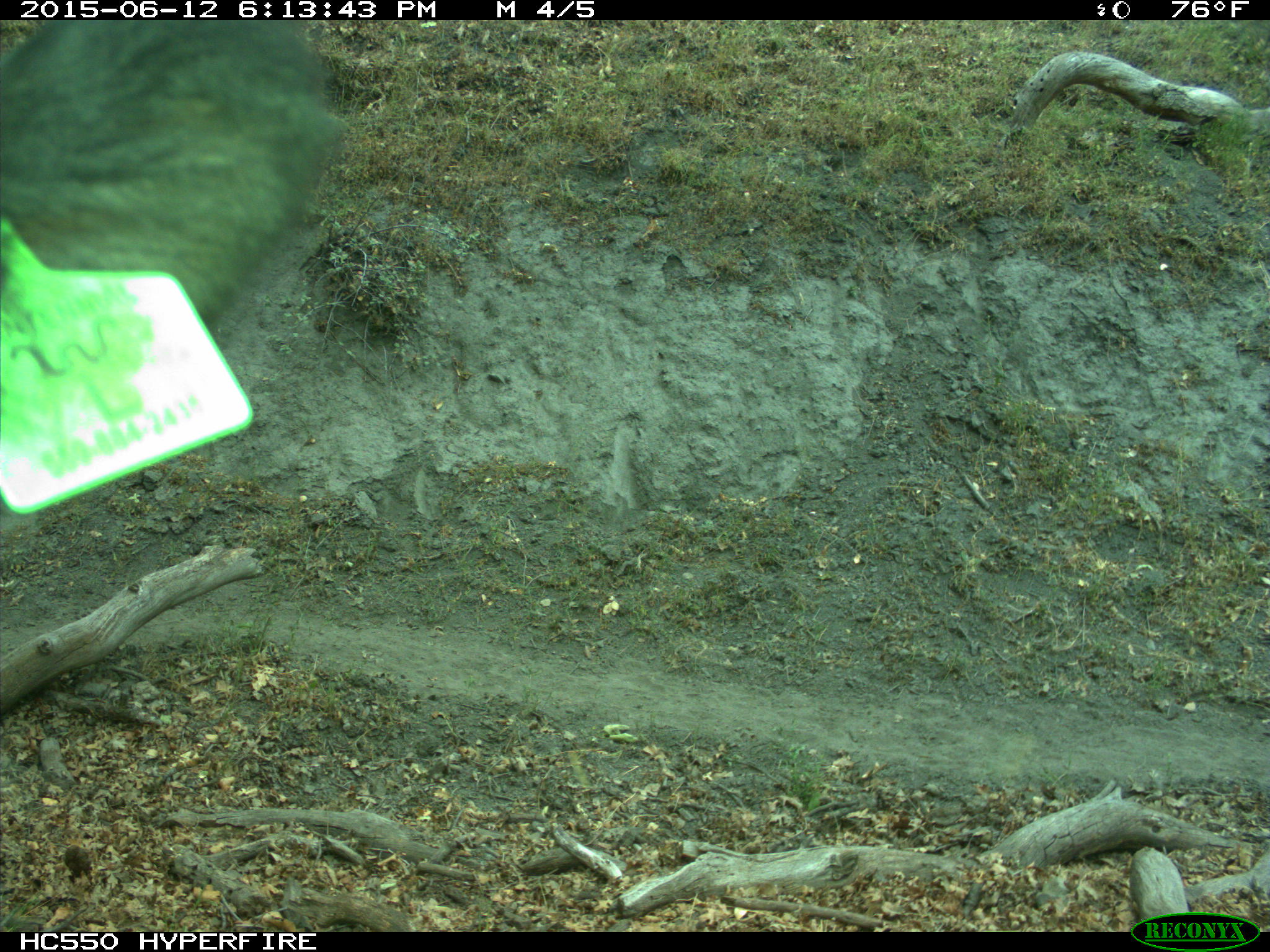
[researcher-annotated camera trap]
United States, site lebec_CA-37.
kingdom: Animalia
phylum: Chordata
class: Mammalia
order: Artiodactyla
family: Bovidae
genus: Bos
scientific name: Bos taurus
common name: domestic cow